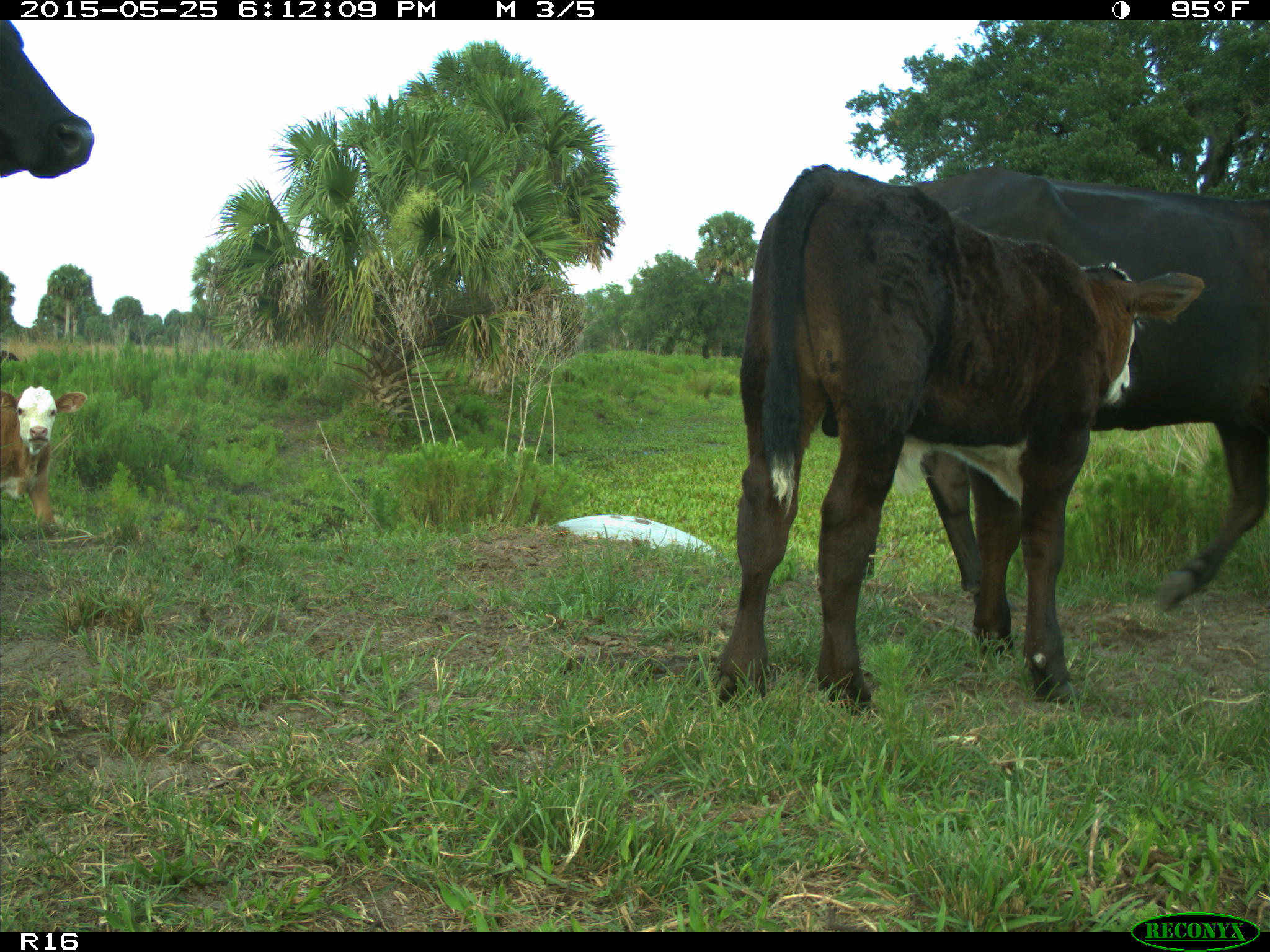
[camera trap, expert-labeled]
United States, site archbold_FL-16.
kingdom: Animalia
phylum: Chordata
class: Mammalia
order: Artiodactyla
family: Bovidae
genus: Bos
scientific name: Bos taurus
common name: domestic cow